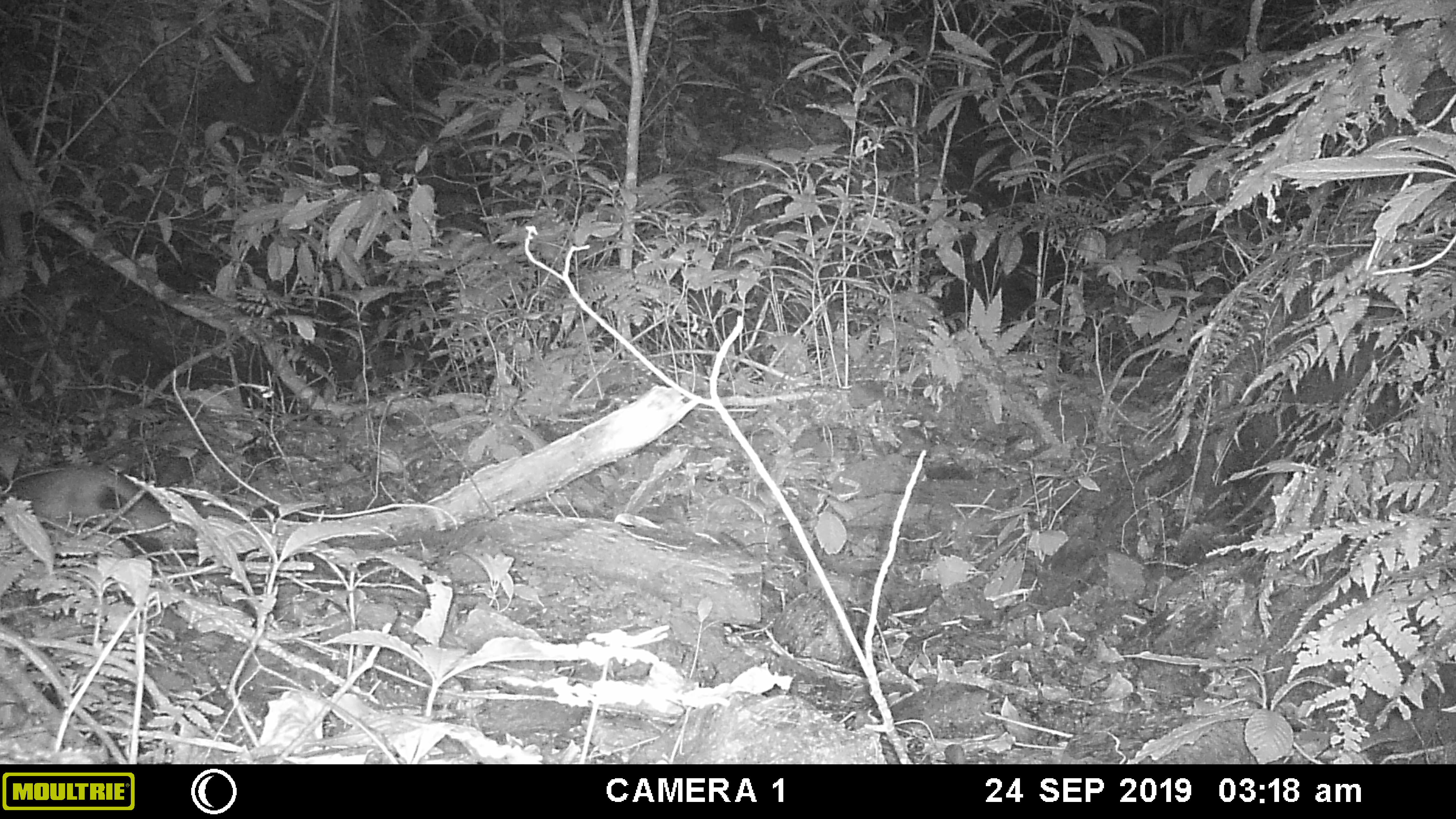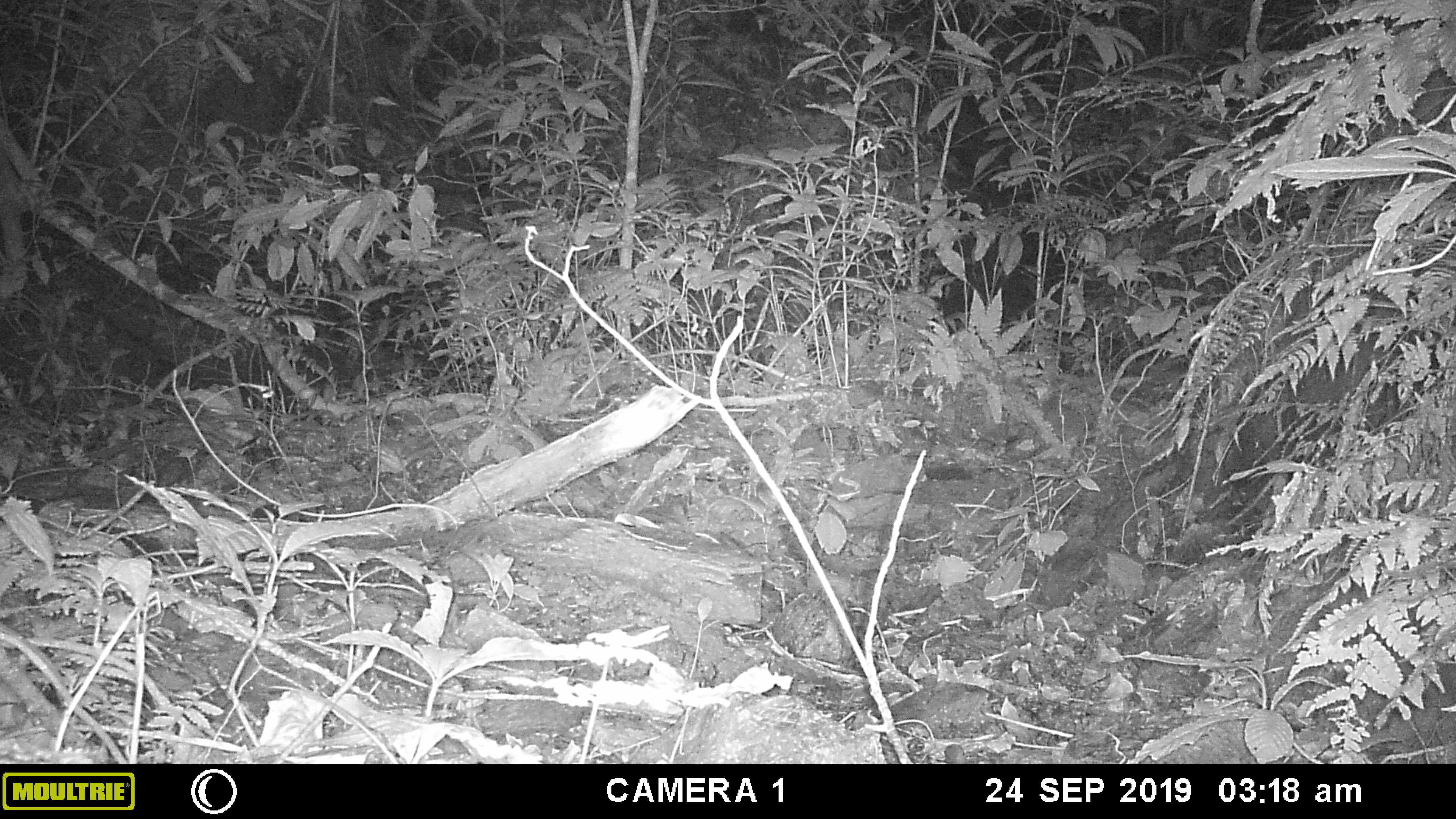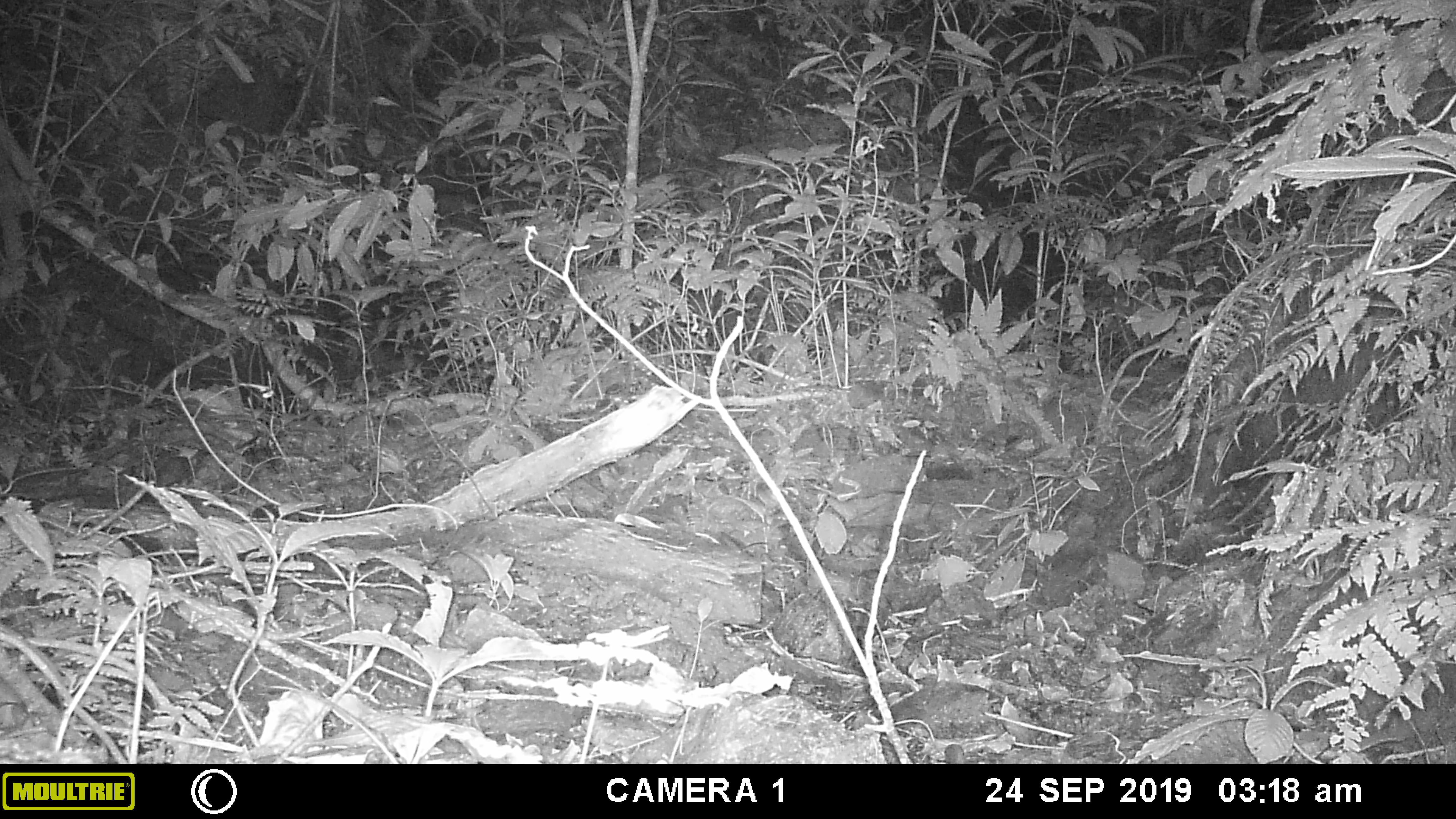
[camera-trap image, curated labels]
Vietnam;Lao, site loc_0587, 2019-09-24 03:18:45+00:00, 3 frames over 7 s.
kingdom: Animalia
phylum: Chordata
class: Mammalia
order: Carnivora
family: Mustelidae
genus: Melogale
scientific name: Melogale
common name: ferret badger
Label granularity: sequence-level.